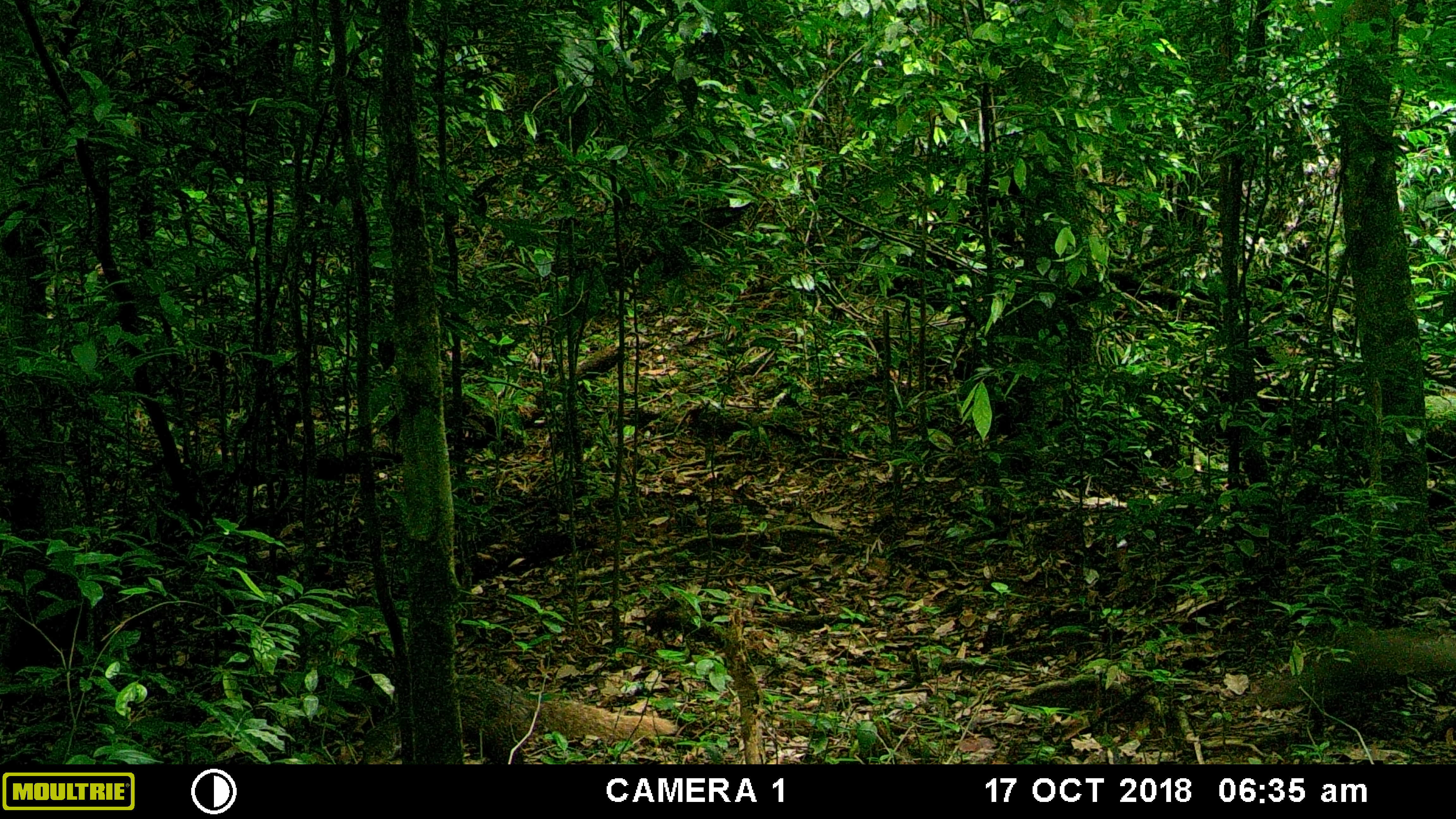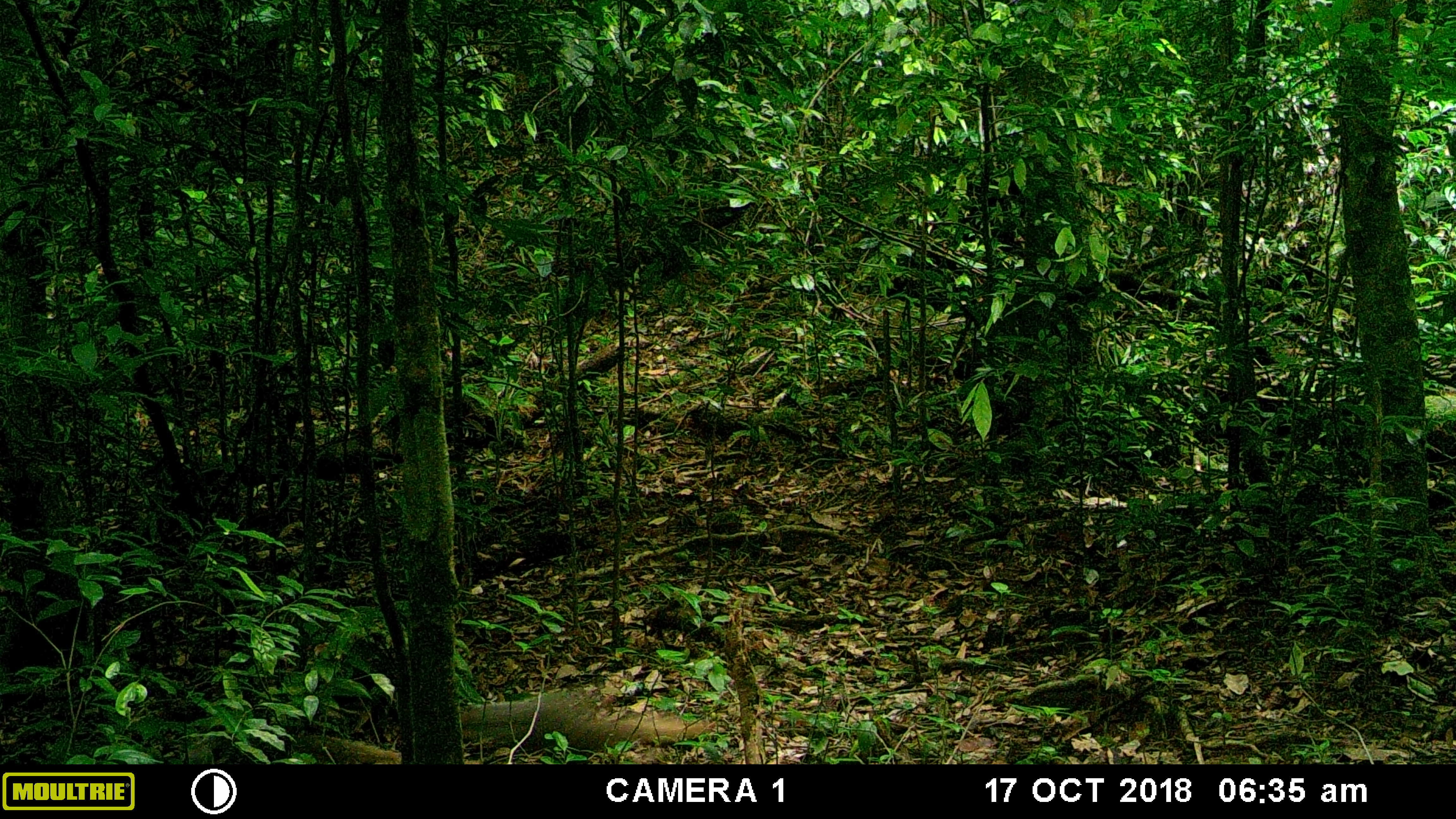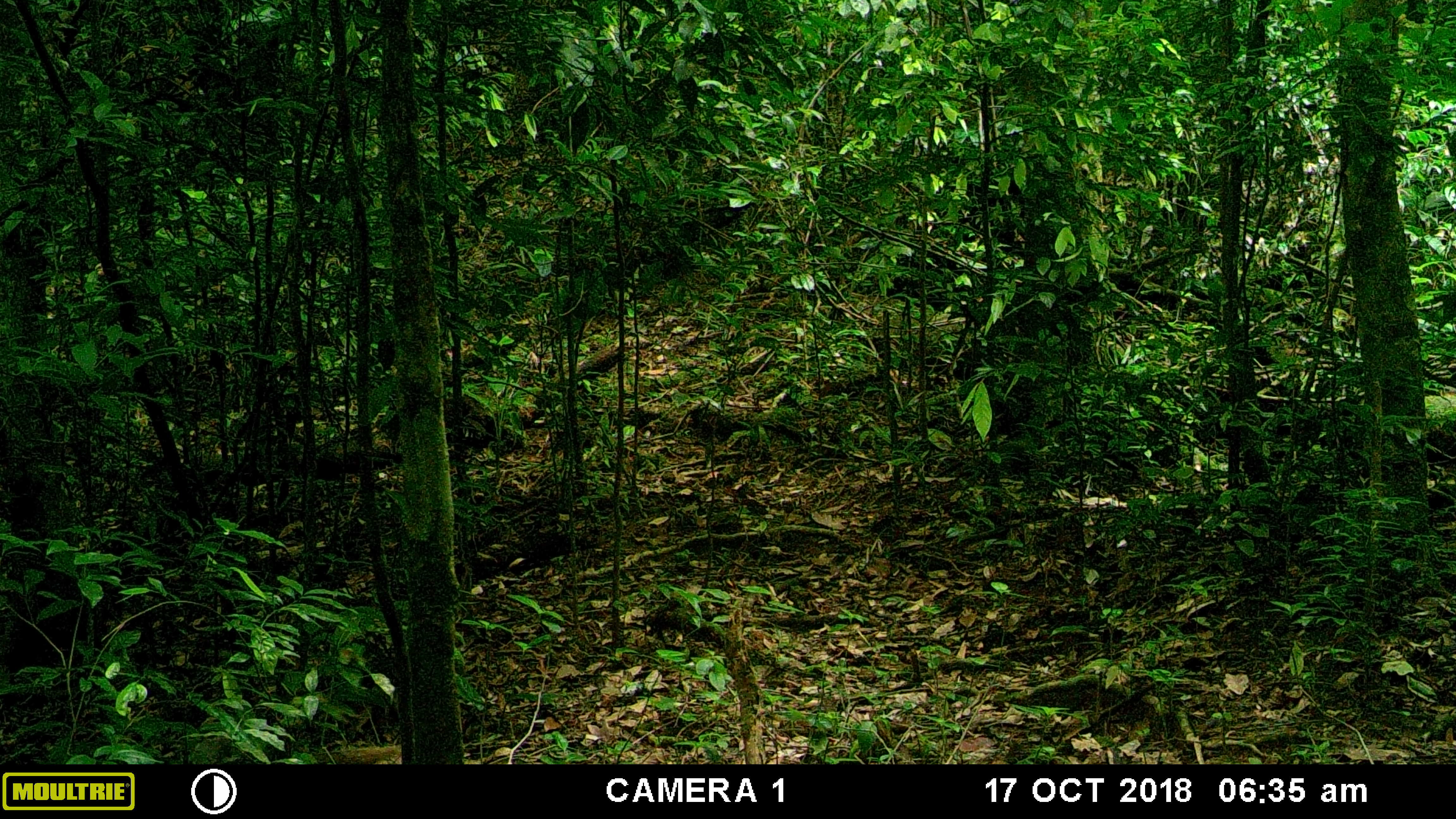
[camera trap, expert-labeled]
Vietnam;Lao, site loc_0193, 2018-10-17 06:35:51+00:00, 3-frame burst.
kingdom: Animalia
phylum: Chordata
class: Mammalia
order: Carnivora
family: Herpestidae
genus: Urva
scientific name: Urva urva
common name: crab-eating mongoose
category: crab eating mongoose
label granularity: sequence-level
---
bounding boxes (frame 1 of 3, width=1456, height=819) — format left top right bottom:
crab eating mongoose: 1266 627 1456 703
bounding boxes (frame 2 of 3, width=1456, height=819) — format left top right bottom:
crab eating mongoose: 461 689 702 752